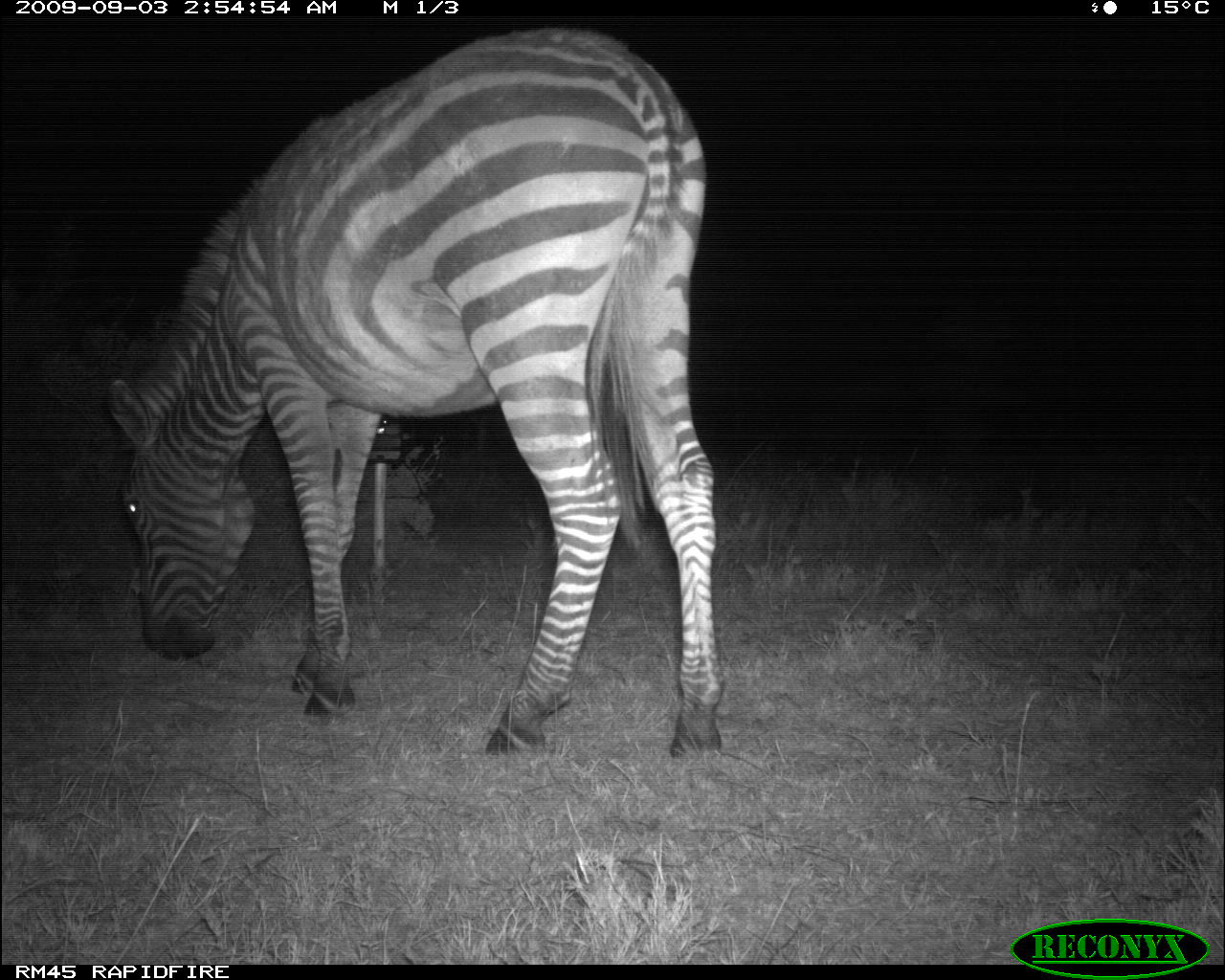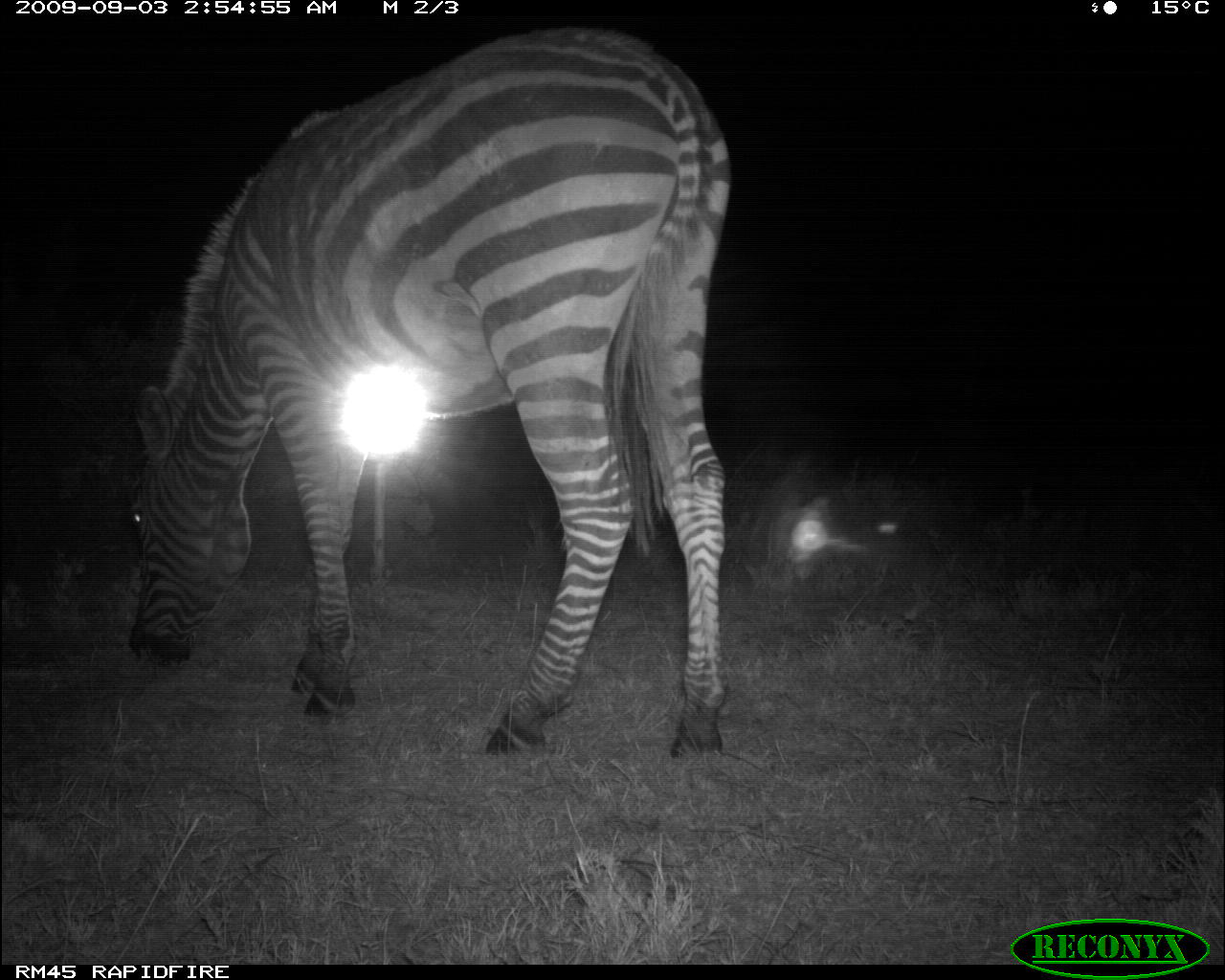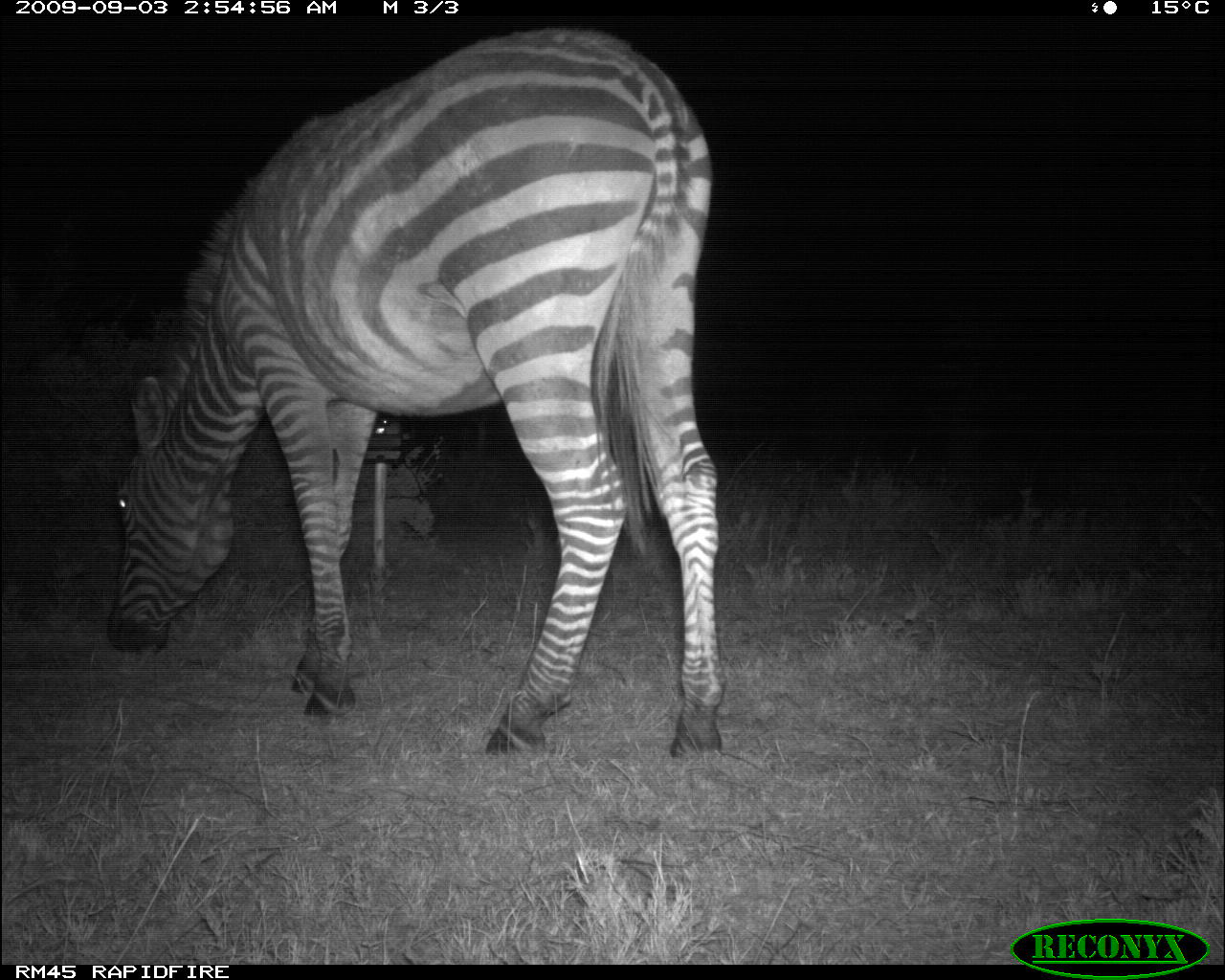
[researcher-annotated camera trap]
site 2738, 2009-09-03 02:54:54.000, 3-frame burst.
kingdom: Animalia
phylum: Chordata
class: Mammalia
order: Perissodactyla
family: Equidae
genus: Equus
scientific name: Equus quagga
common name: plains zebra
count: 1